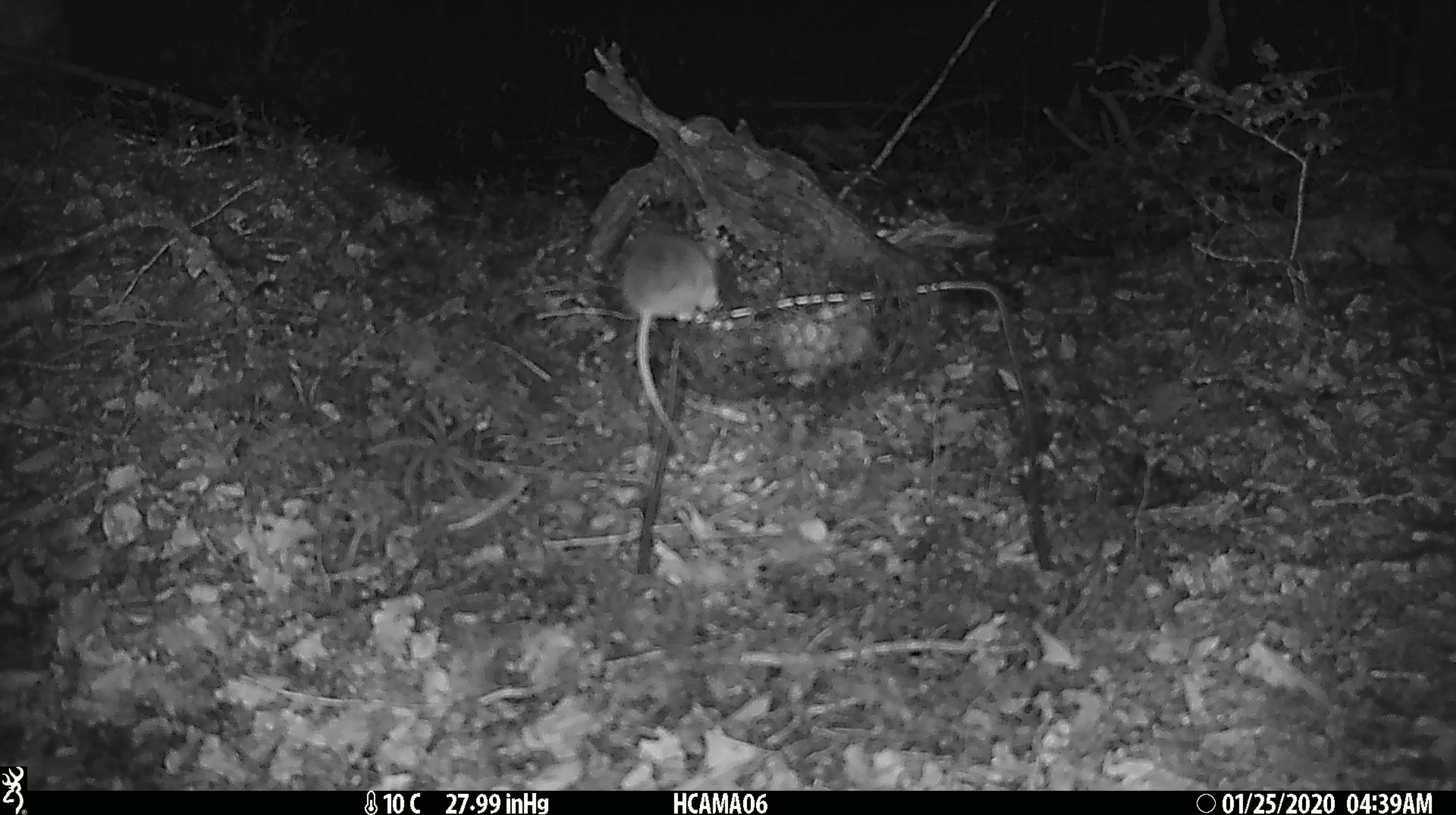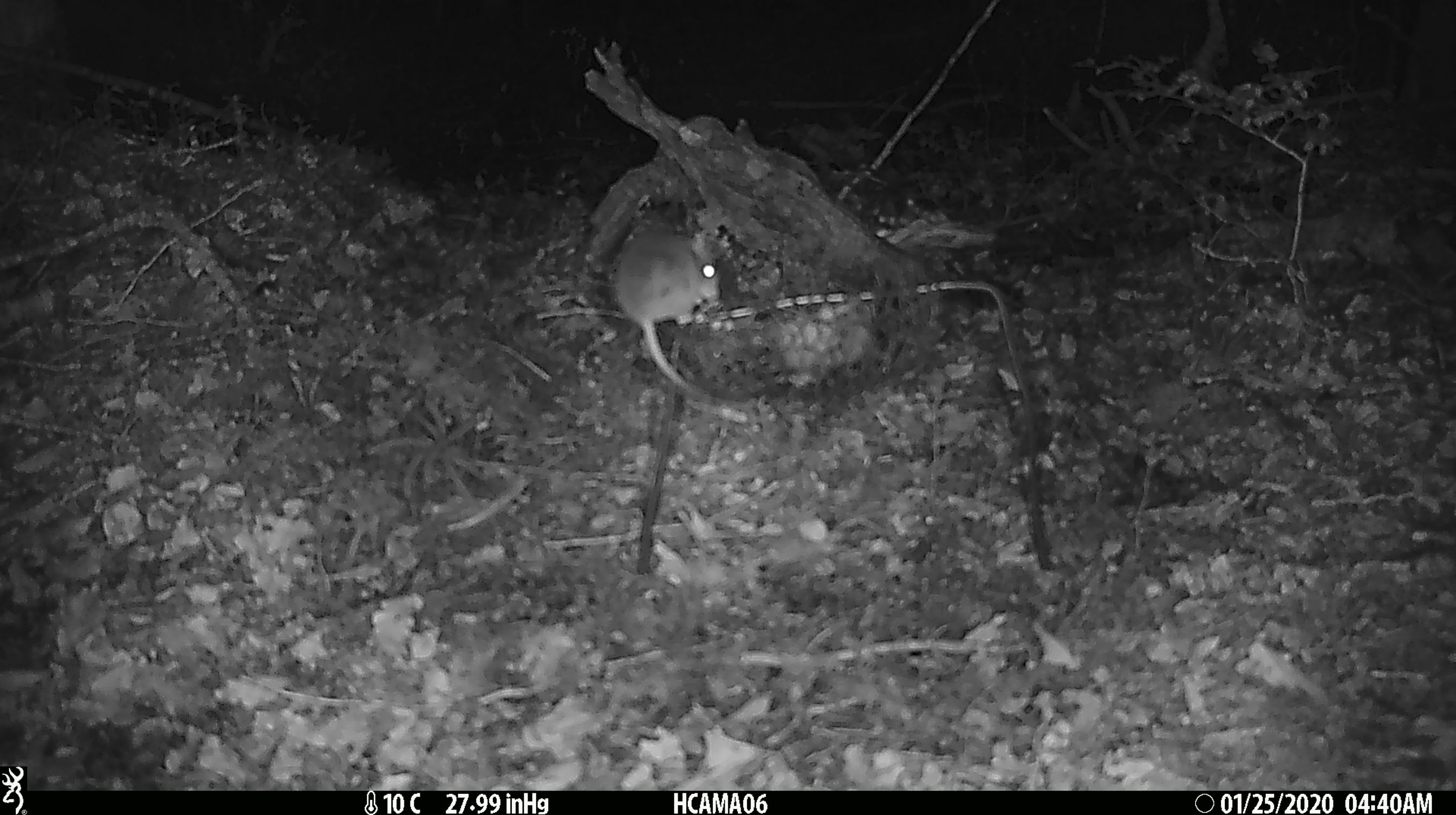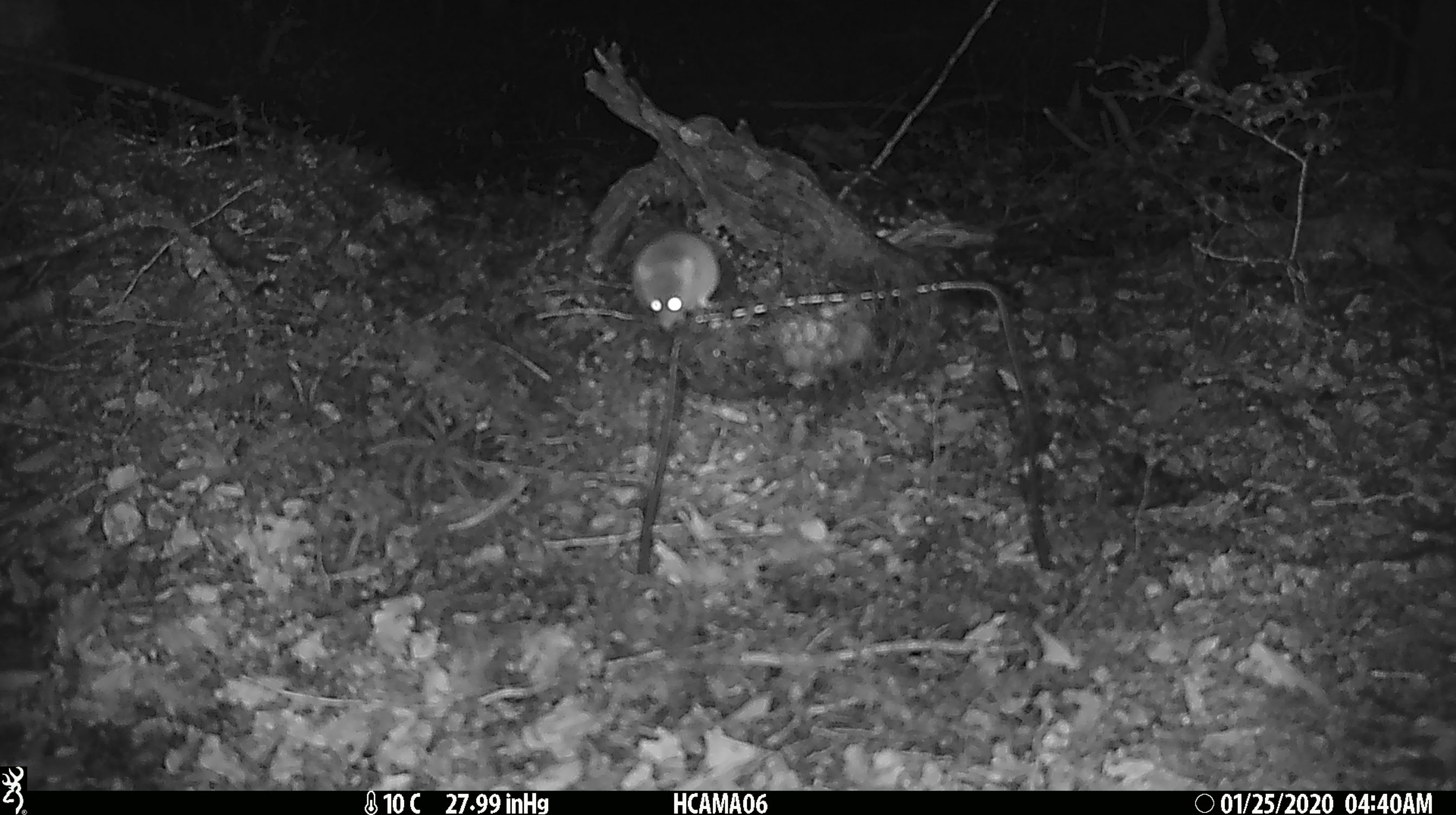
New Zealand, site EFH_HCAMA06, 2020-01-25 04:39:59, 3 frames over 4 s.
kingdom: Animalia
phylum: Chordata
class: Mammalia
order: Rodentia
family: Muridae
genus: Mus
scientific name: Mus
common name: mouse